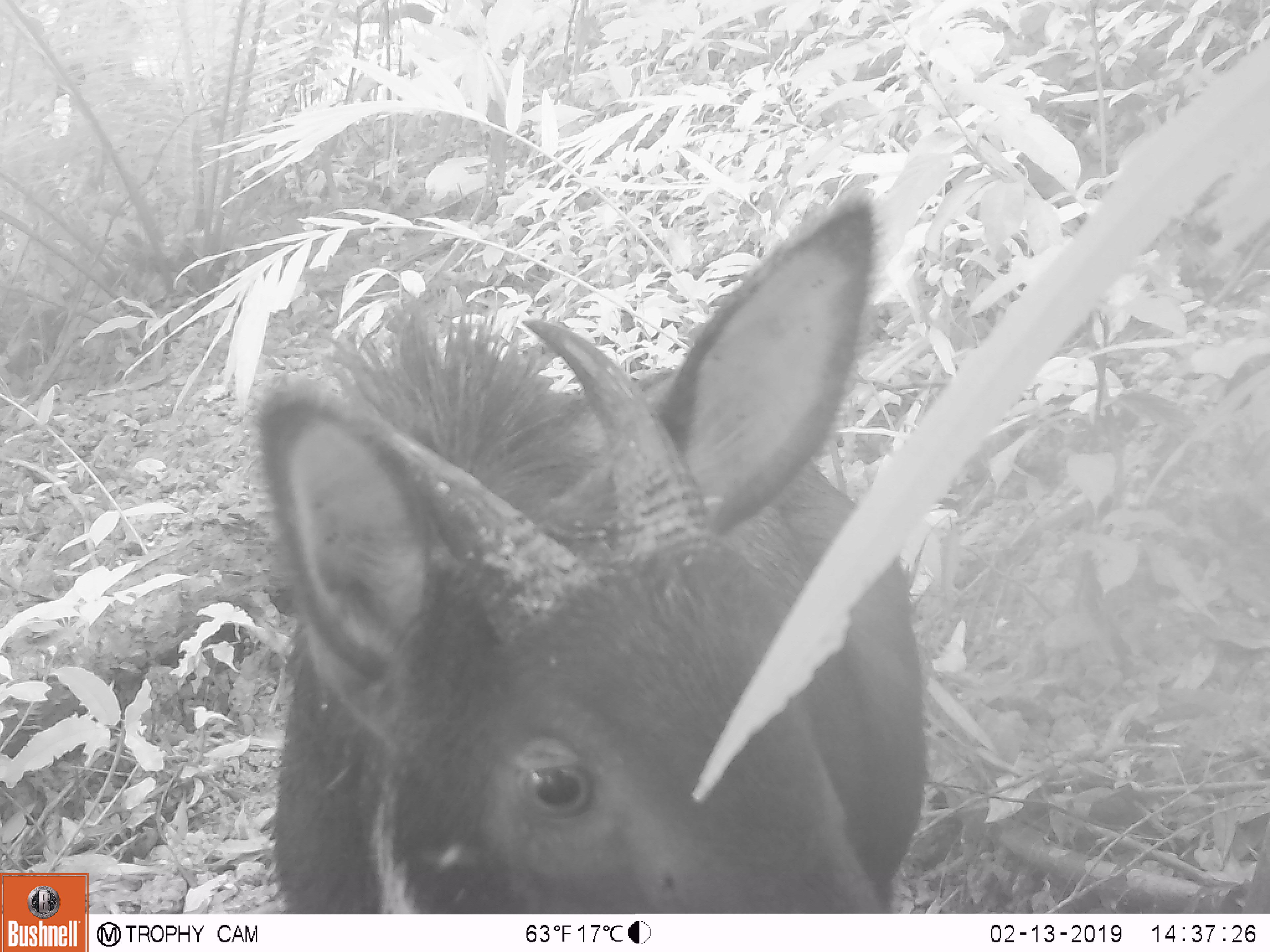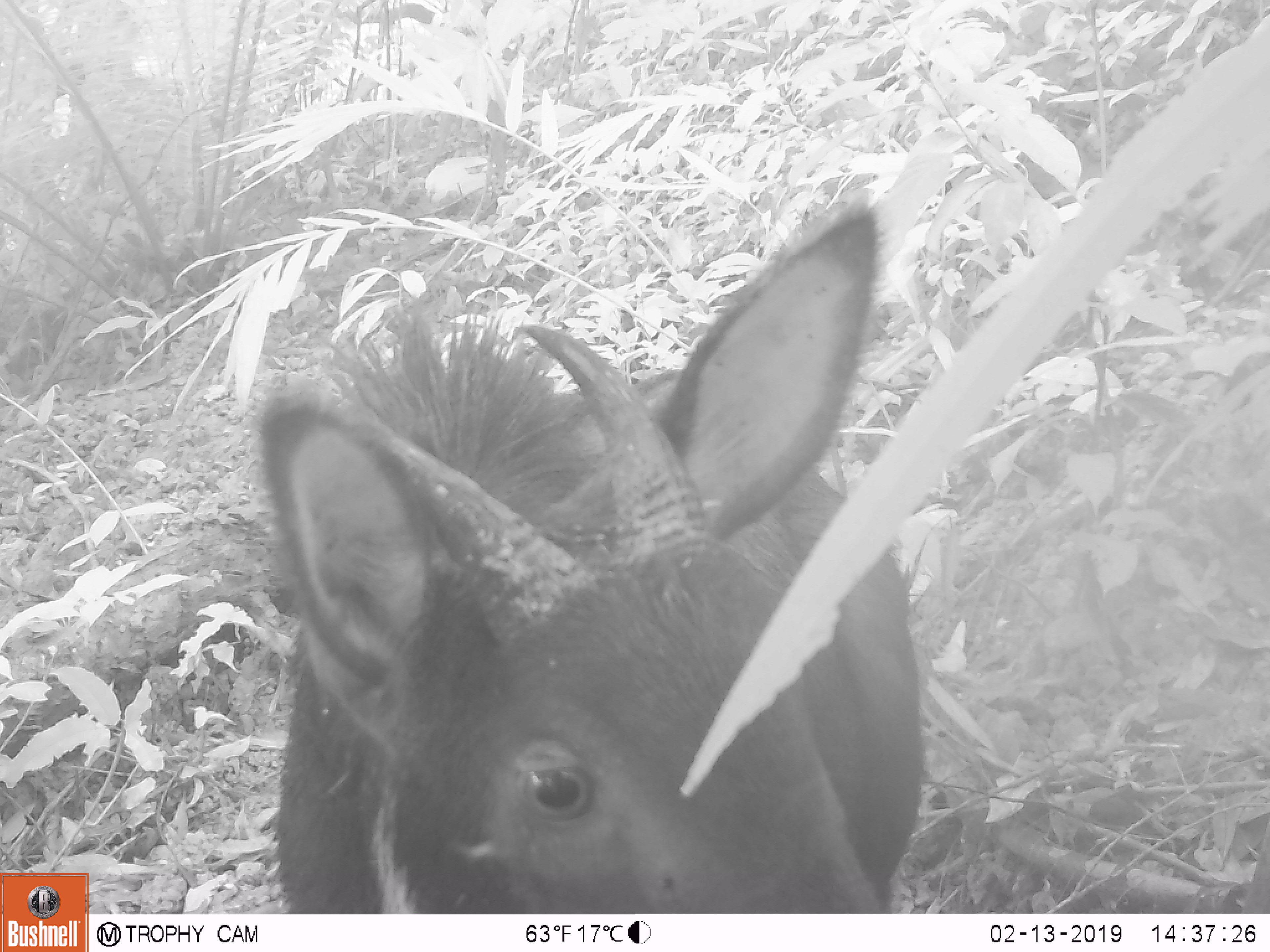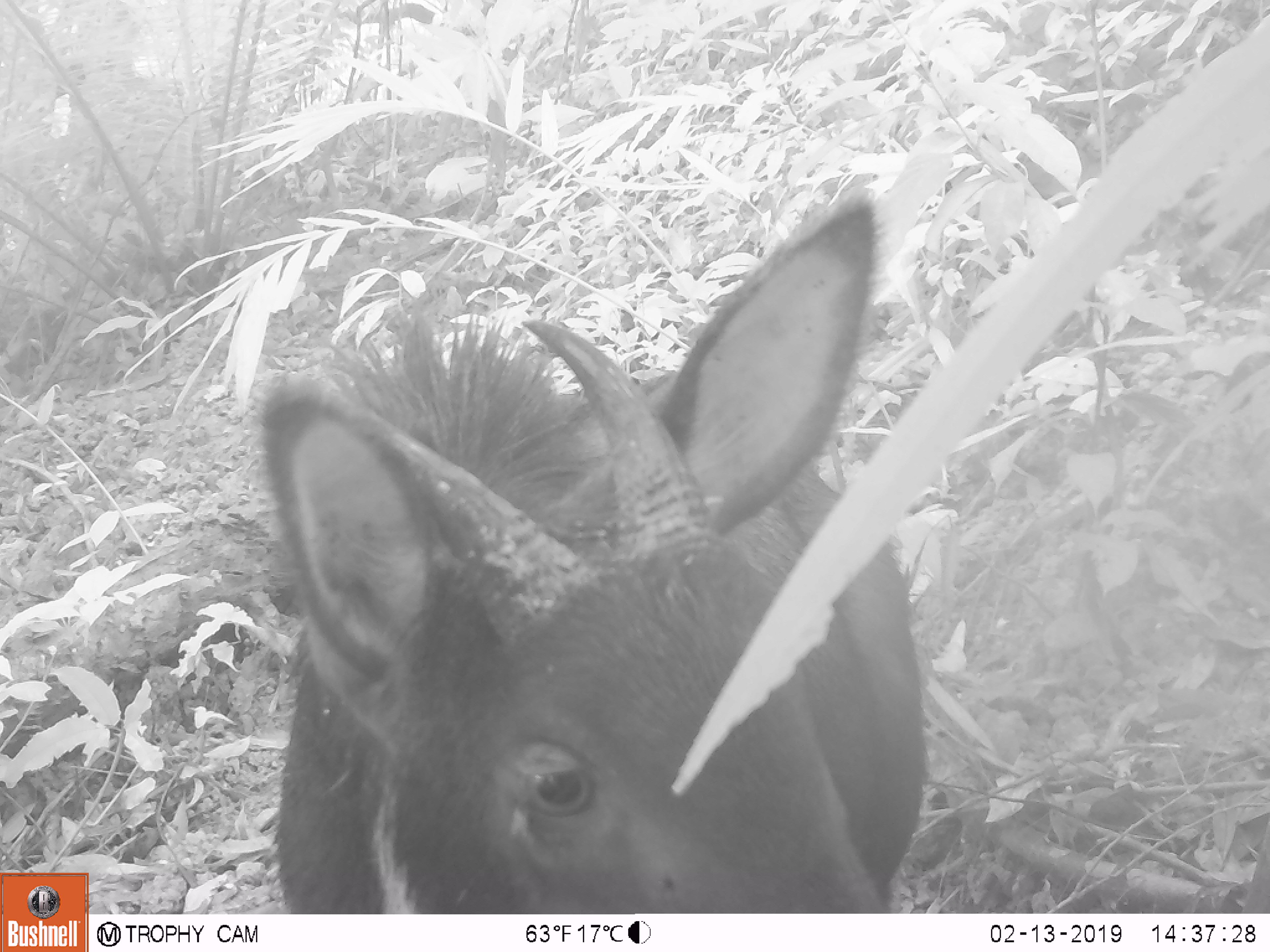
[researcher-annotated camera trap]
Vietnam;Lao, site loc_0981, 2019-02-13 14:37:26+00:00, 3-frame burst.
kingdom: Animalia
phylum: Chordata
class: Mammalia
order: Artiodactyla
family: Bovidae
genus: Capricornis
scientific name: Capricornis sumatraensis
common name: chinese serow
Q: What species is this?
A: Chinese serow (Capricornis sumatraensis).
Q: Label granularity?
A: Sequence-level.